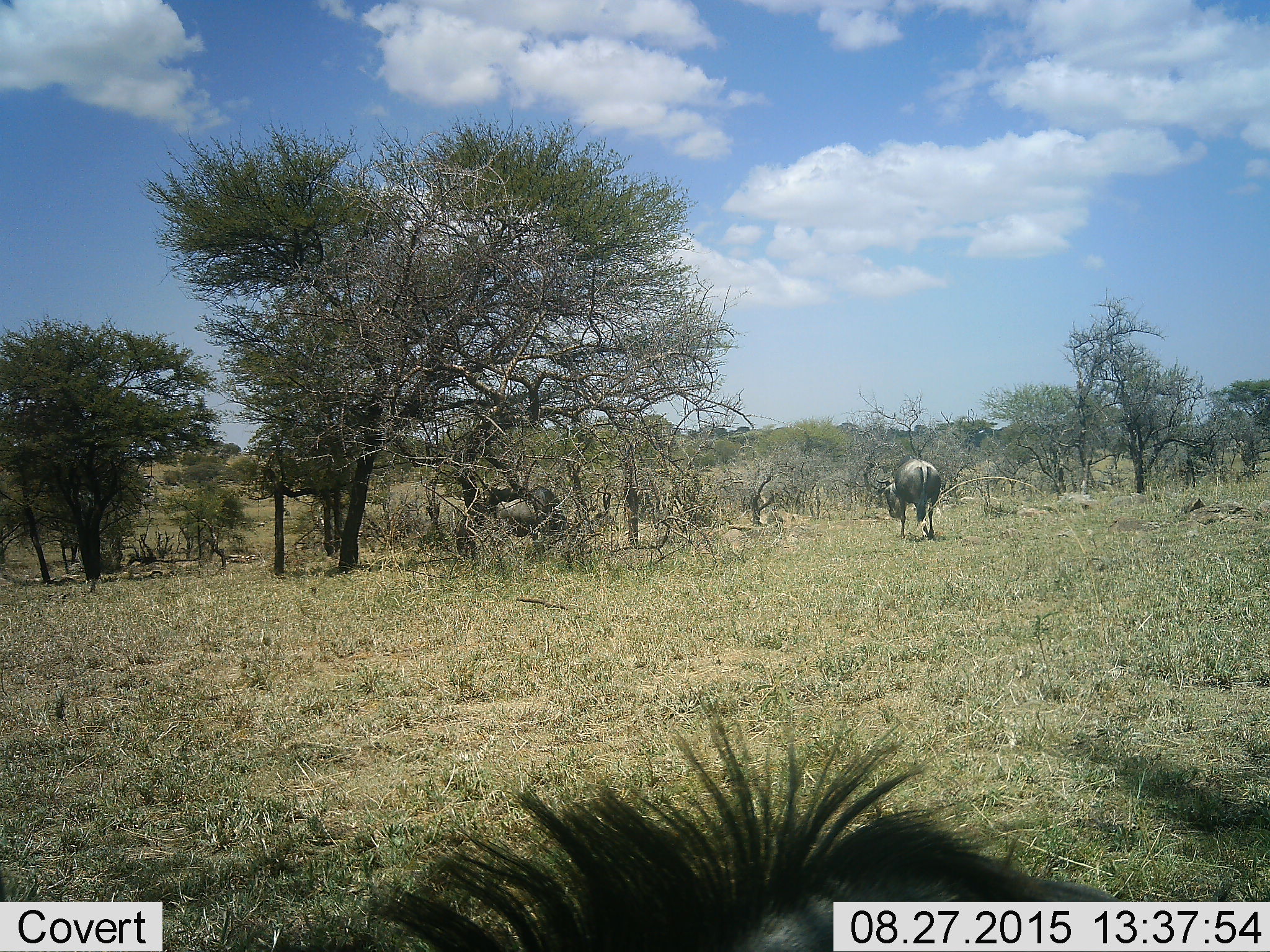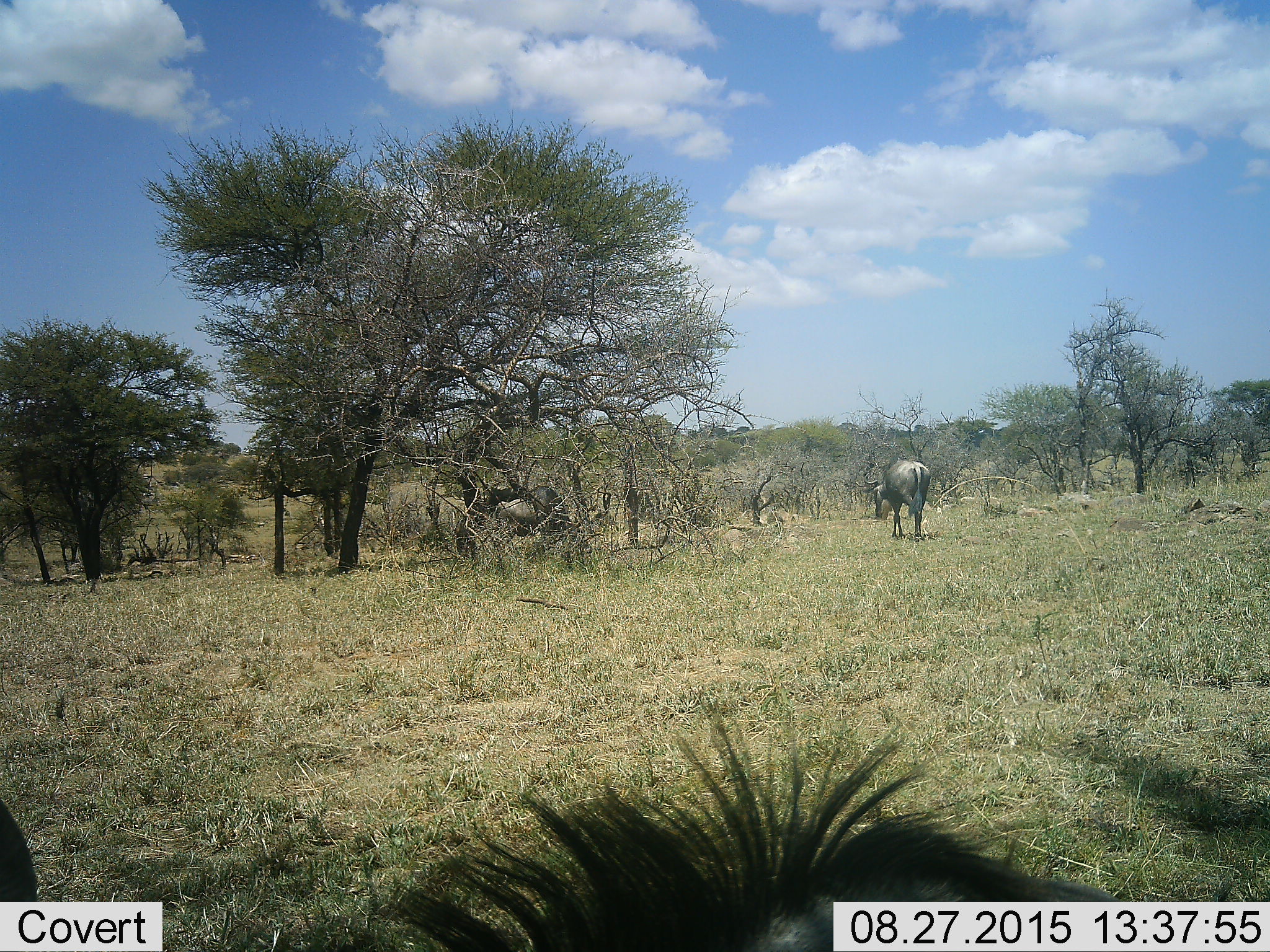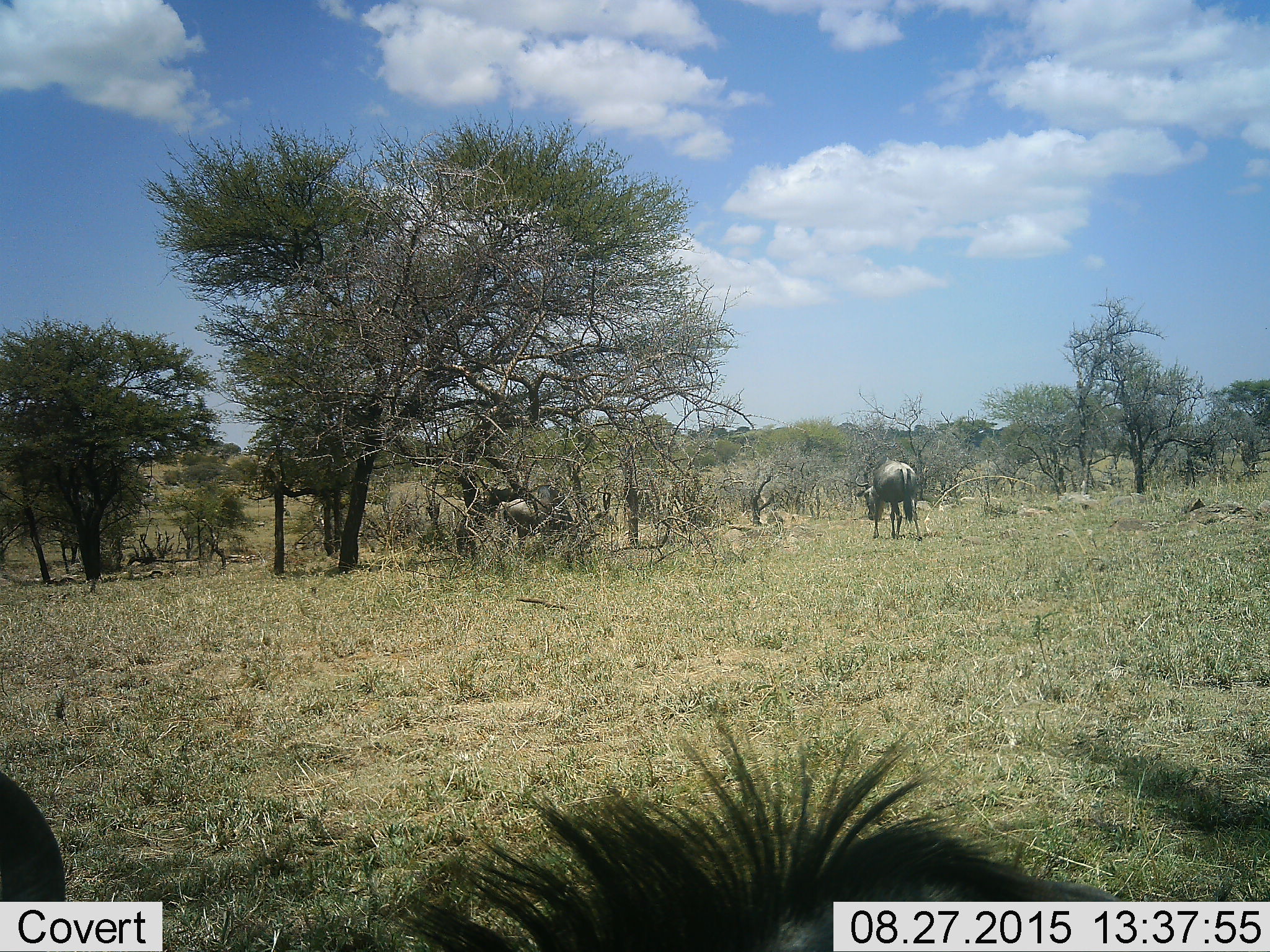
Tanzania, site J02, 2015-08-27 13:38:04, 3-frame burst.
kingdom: Animalia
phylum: Chordata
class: Mammalia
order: Artiodactyla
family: Bovidae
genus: Connochaetes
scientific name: Connochaetes taurinus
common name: blue wildebeest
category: wildebeest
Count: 3.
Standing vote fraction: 60%.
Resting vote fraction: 40%.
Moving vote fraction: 70%.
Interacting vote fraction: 10%.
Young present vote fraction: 0%.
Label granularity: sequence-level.